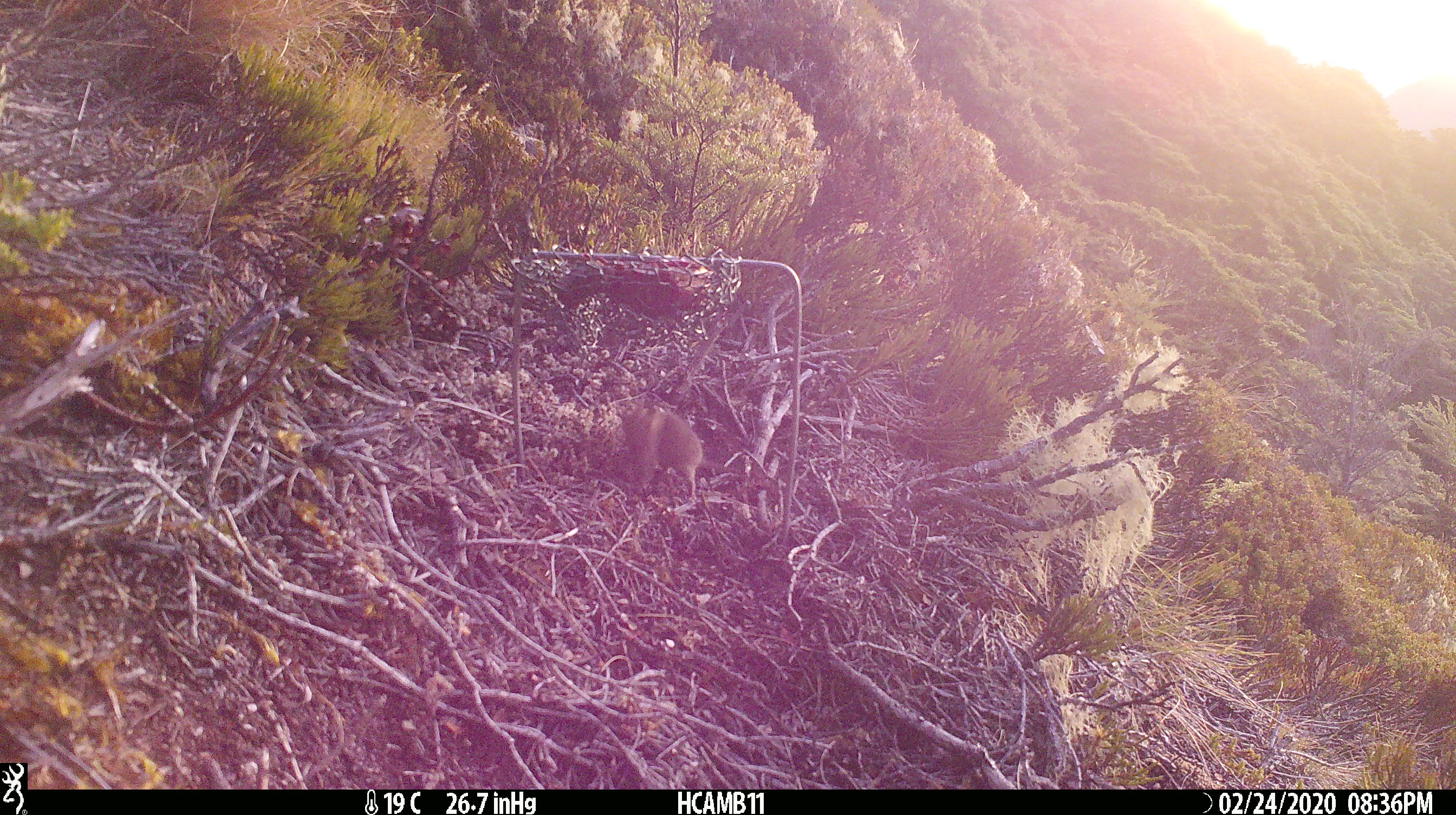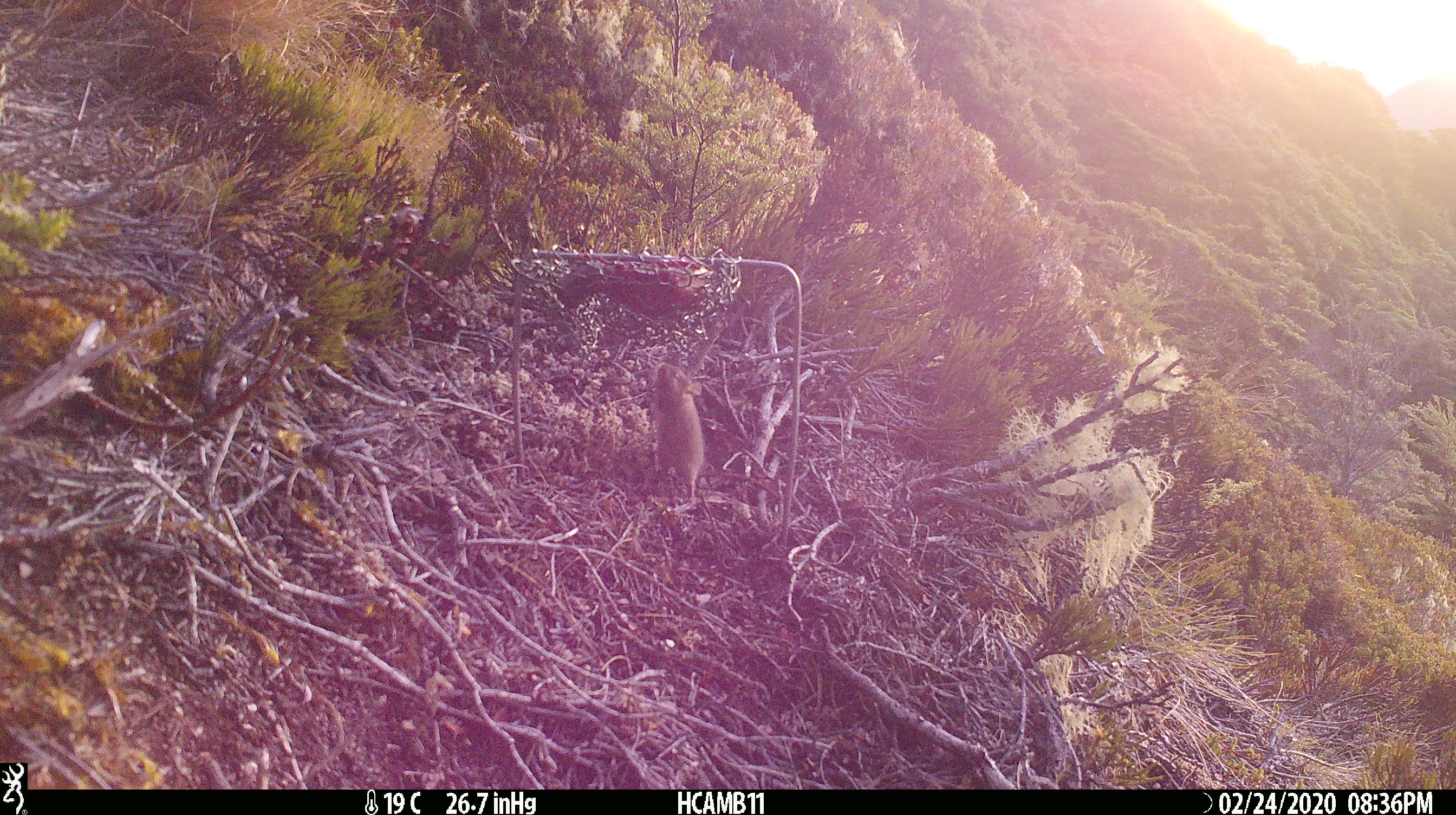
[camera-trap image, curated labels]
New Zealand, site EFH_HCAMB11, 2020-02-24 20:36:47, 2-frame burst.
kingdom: Animalia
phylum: Chordata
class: Mammalia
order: Rodentia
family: Muridae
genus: Mus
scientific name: Mus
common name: mouse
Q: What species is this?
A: Mouse (Mus).